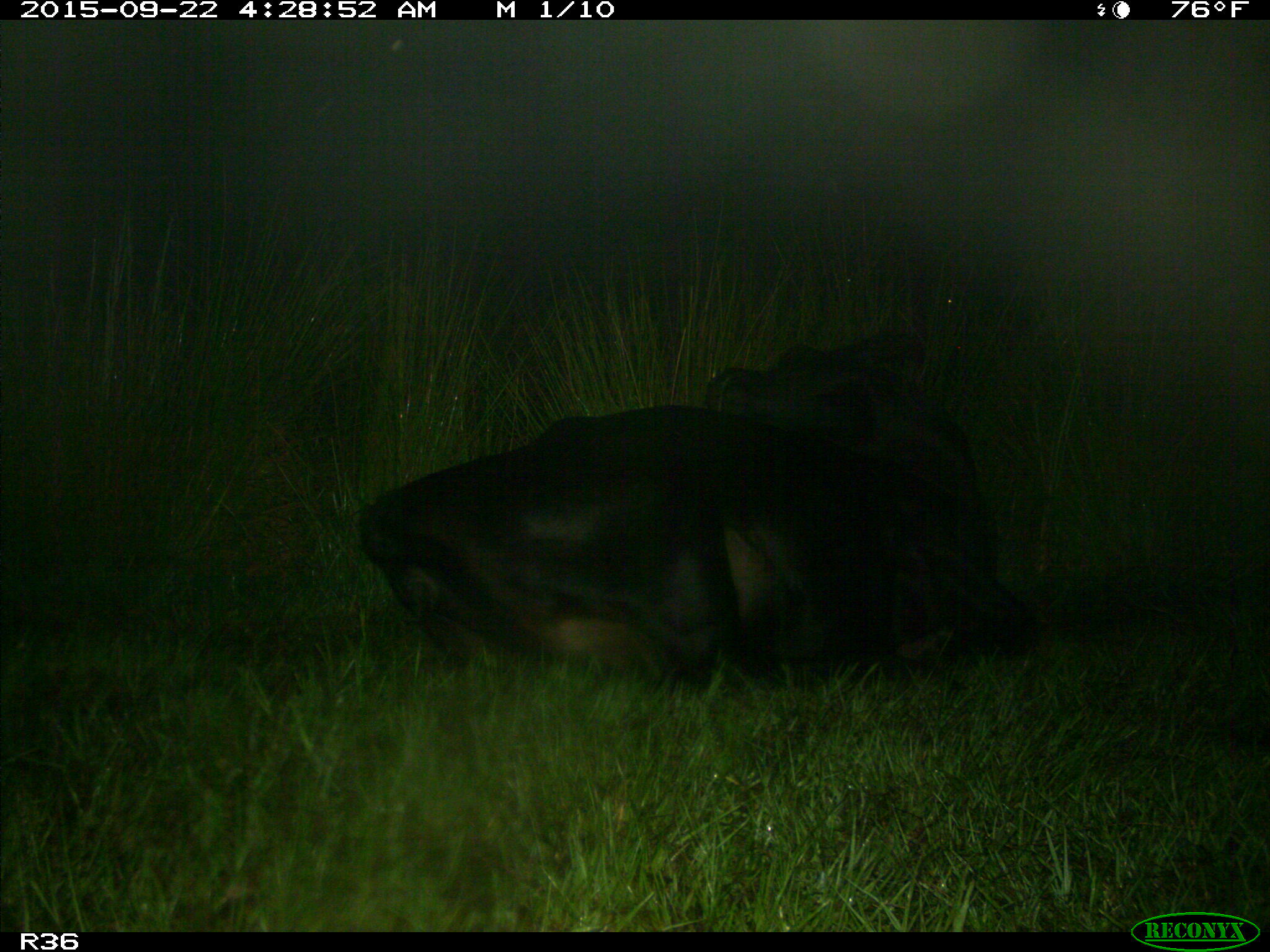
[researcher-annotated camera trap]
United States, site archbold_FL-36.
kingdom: Animalia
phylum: Chordata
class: Mammalia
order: Artiodactyla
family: Bovidae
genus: Bos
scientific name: Bos taurus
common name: domestic cow